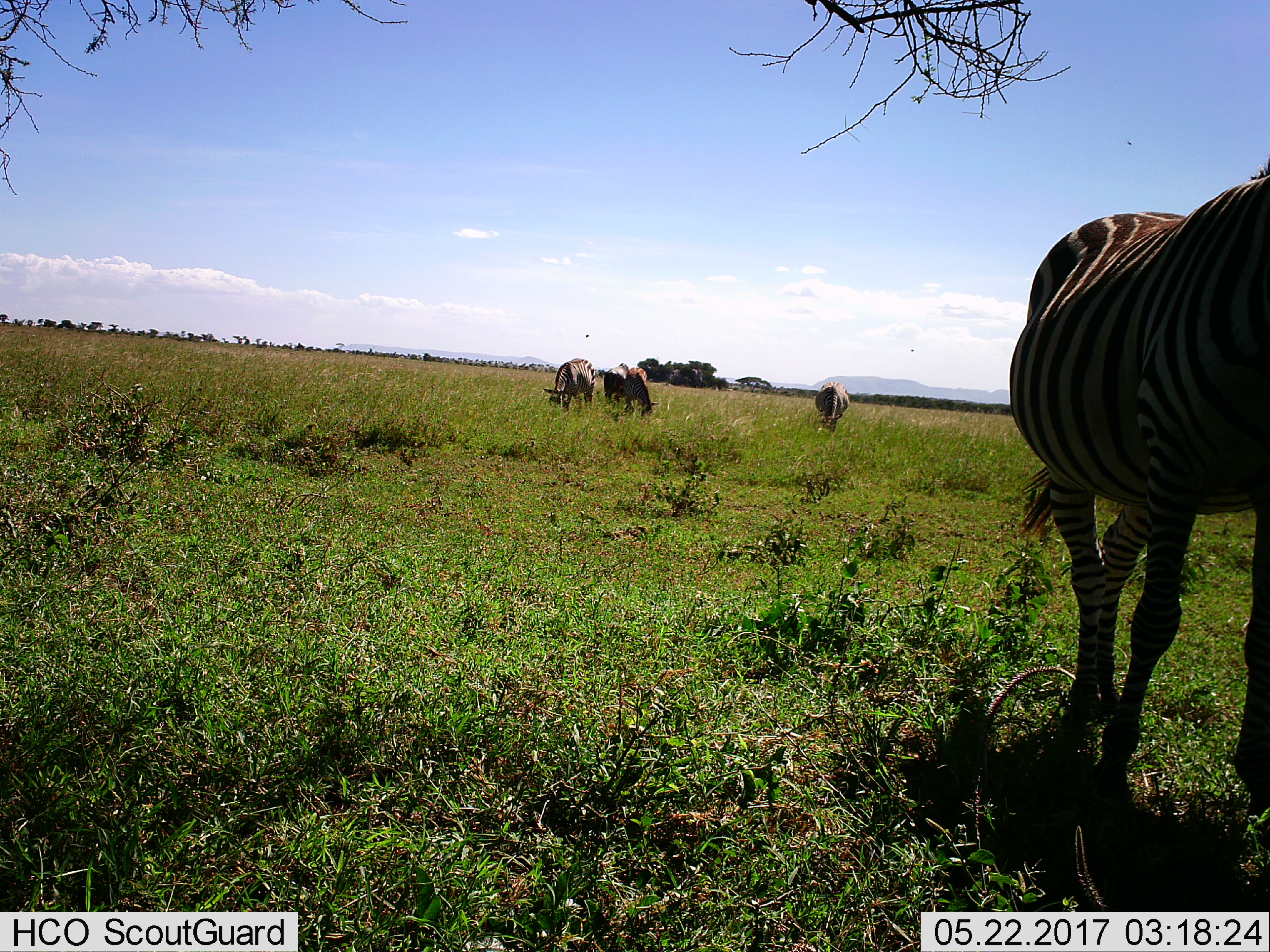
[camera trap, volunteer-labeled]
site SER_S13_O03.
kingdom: Animalia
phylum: Chordata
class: Mammalia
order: Perissodactyla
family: Equidae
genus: Equus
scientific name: Equus quagga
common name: plains zebra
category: zebraplains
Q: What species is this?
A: Zebraplains (plains zebra) (Equus quagga).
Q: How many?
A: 5.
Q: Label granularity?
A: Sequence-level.